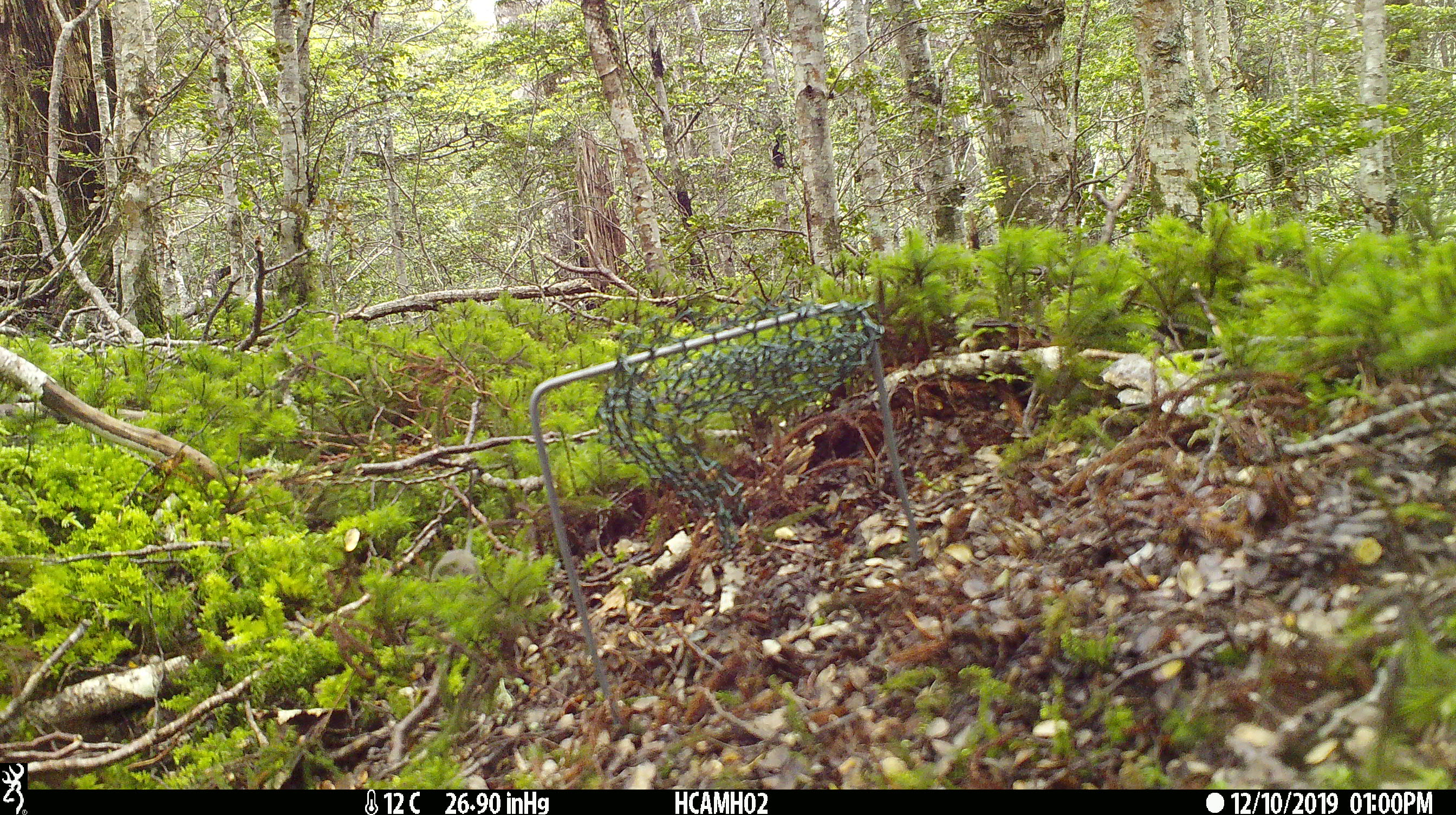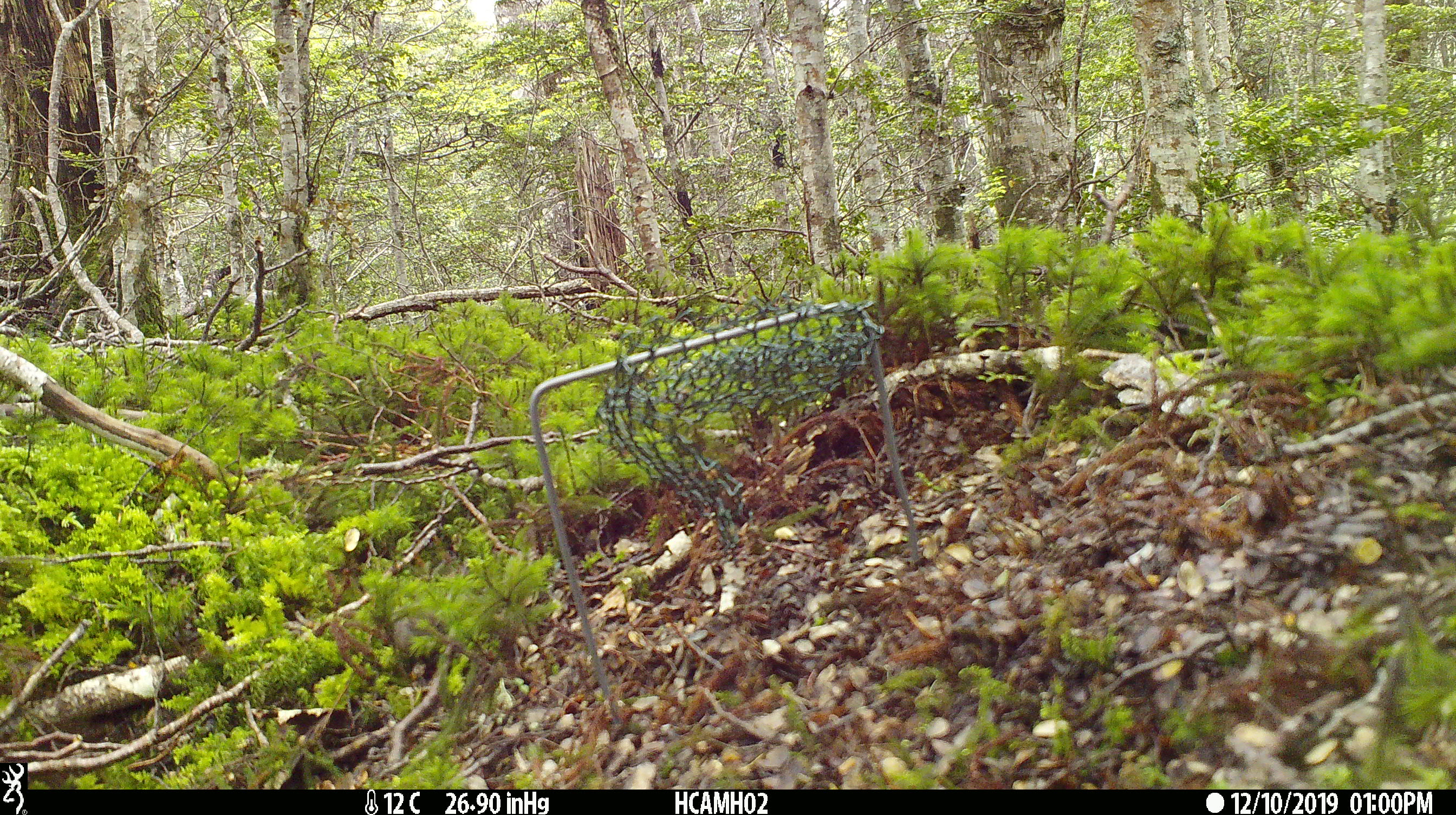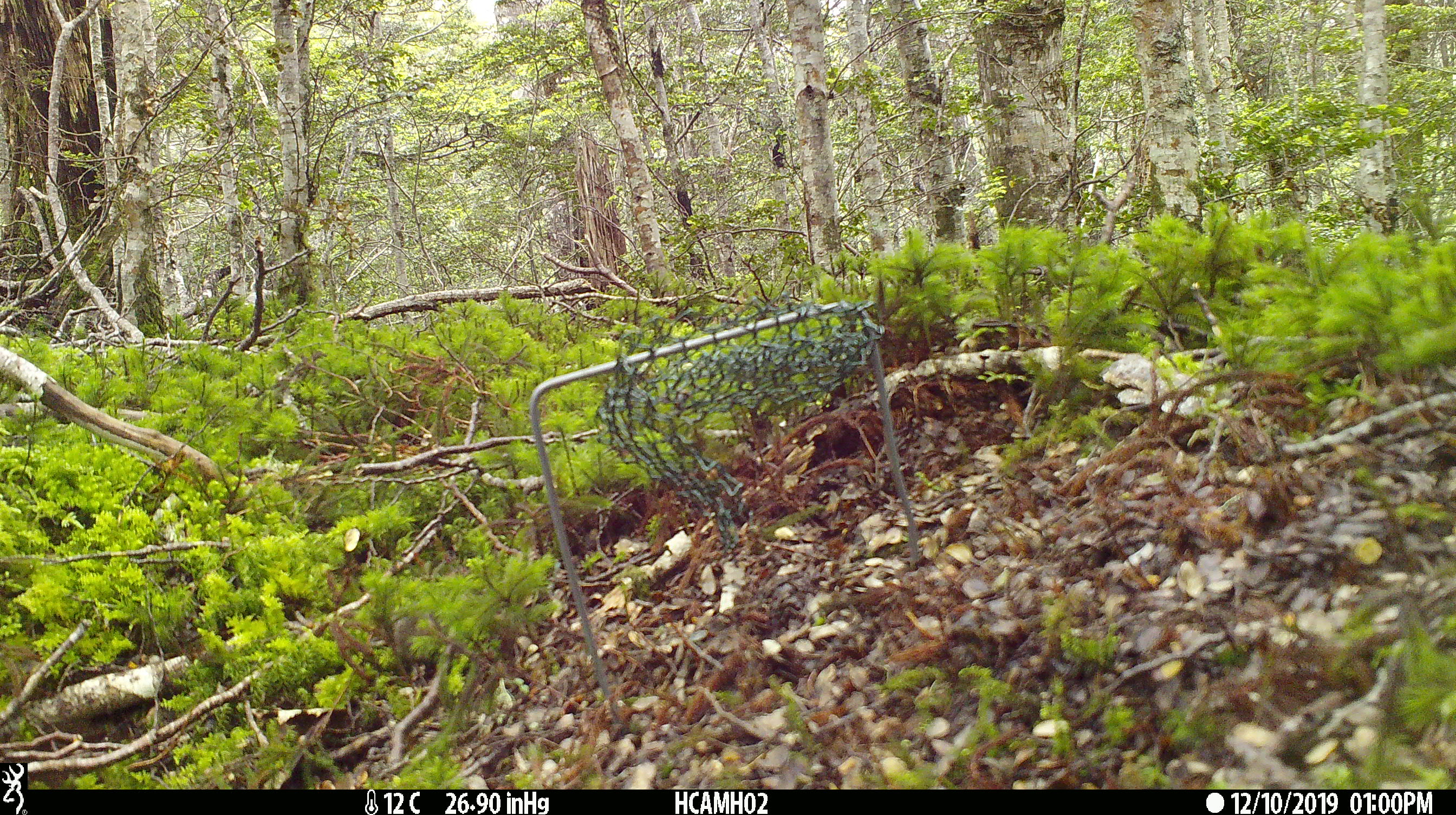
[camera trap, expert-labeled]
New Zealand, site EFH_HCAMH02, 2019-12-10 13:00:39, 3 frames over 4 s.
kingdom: Animalia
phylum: Chordata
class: Mammalia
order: Rodentia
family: Muridae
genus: Mus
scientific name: Mus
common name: mouse